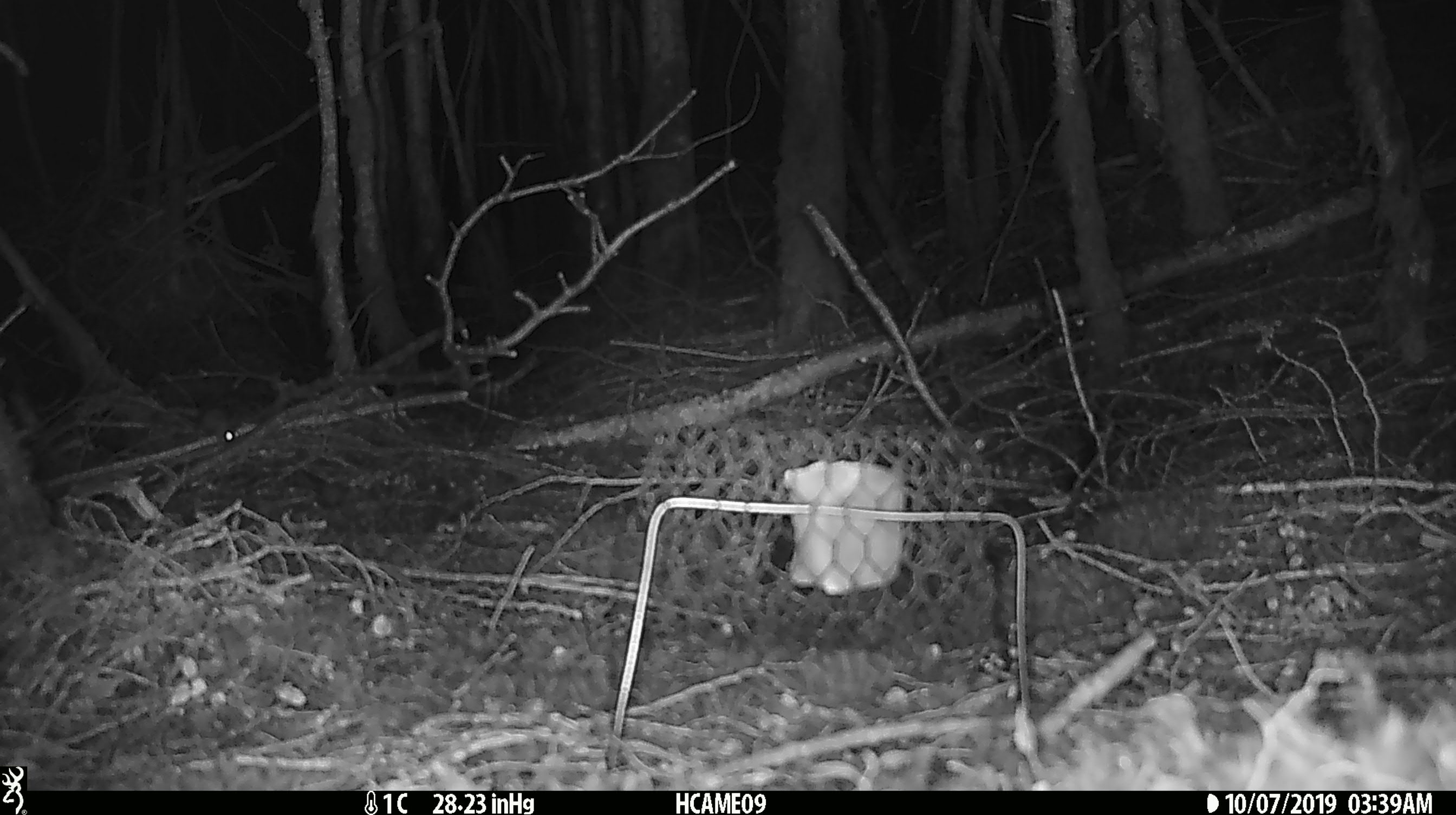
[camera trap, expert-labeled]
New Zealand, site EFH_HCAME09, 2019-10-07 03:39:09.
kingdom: Animalia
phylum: Chordata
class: Mammalia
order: Rodentia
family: Muridae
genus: Mus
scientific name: Mus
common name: mouse